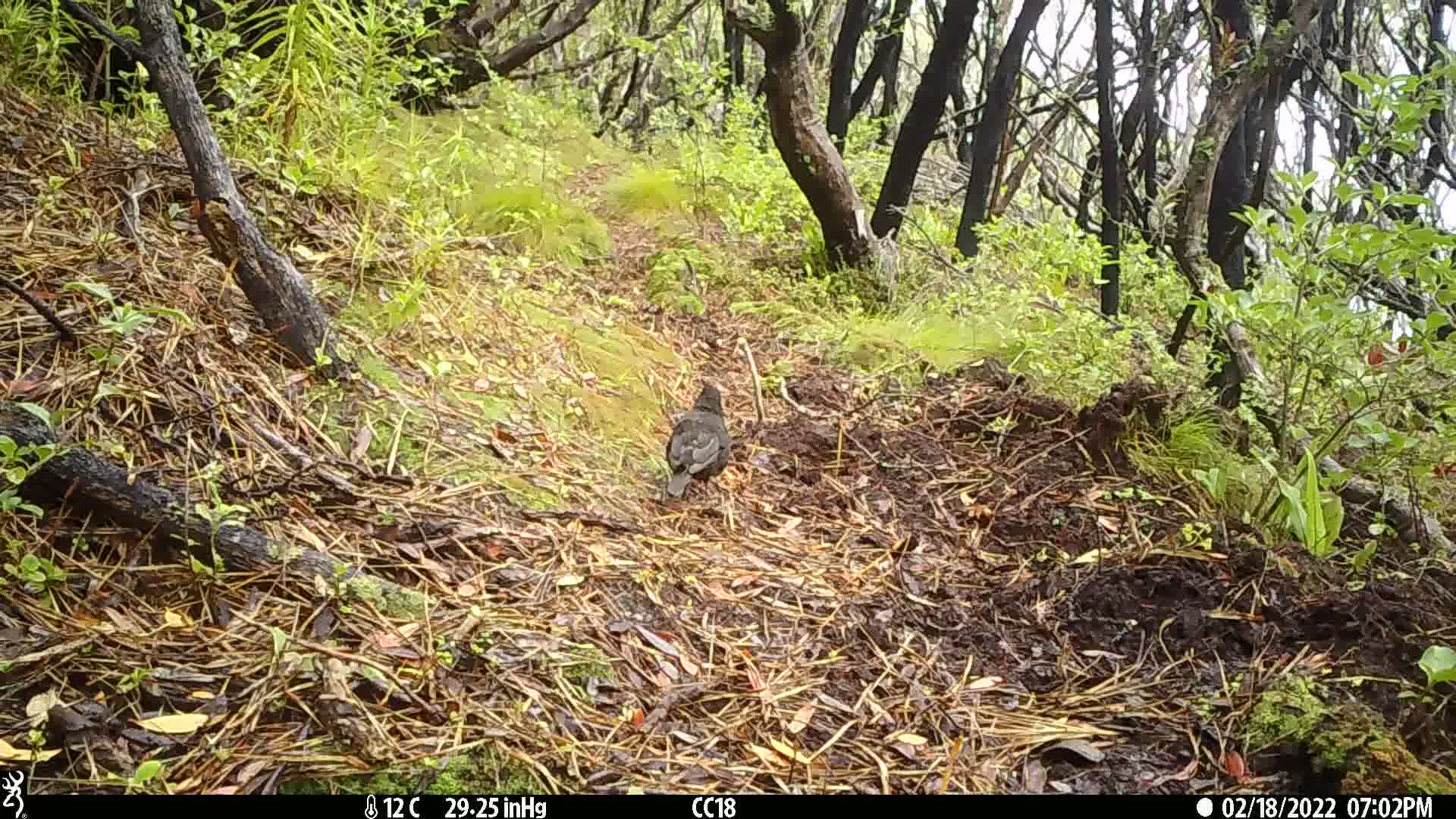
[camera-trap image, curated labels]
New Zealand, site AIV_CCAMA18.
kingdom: Animalia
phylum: Chordata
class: Aves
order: Passeriformes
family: Turdidae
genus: Turdus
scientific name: Turdus merula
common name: eurasian blackbird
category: blackbird